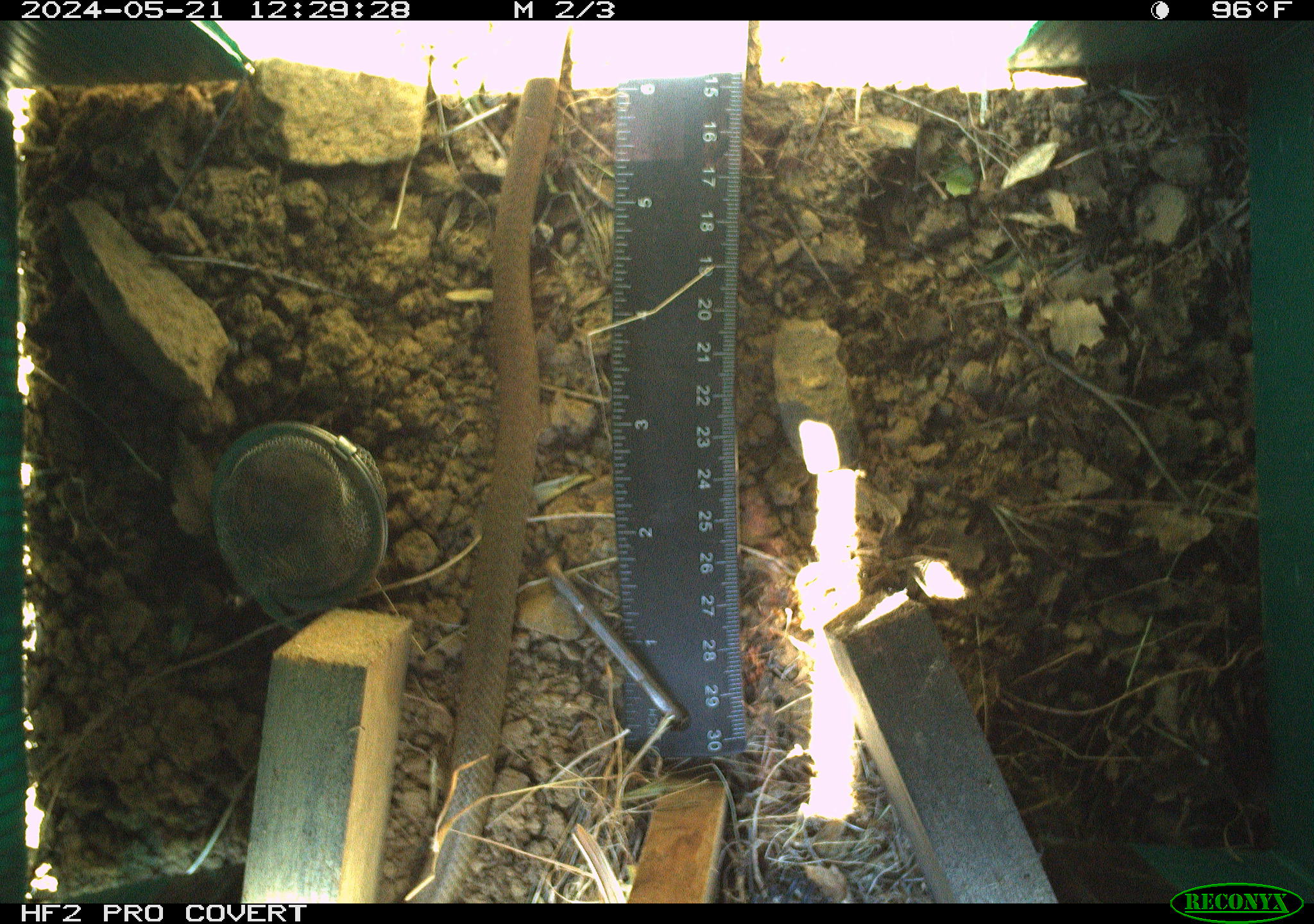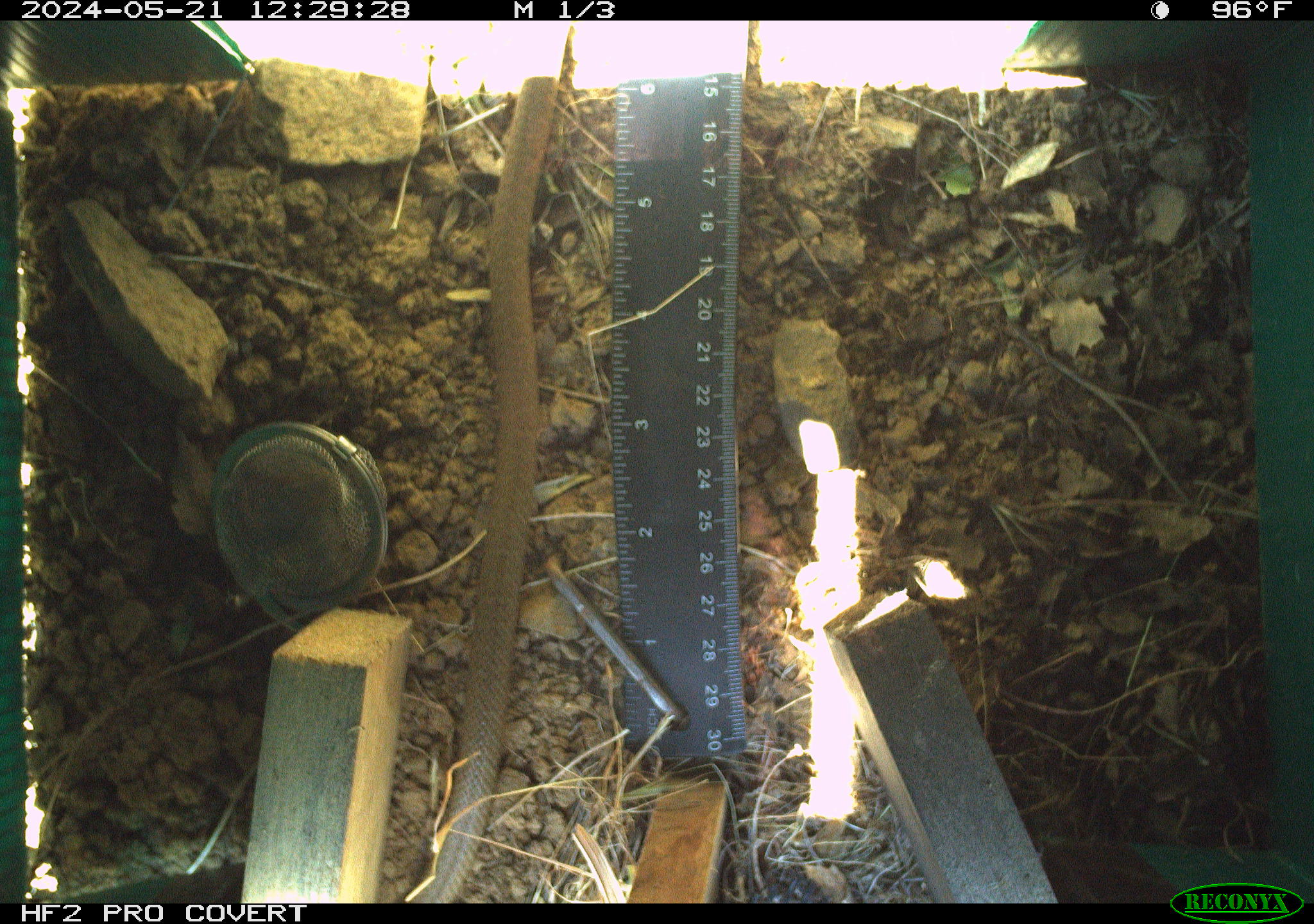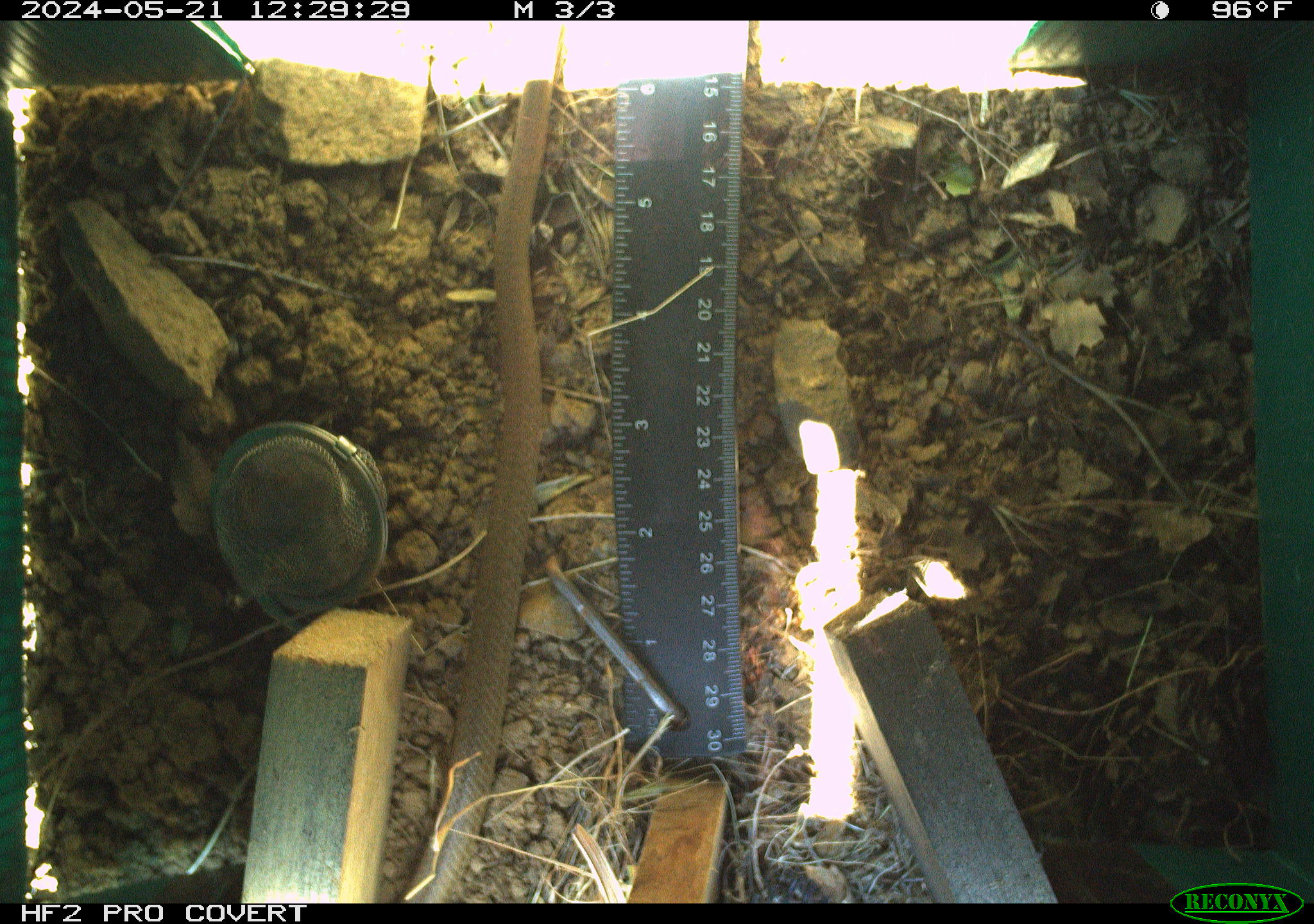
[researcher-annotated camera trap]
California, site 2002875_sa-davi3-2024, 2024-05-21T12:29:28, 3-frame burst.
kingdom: Animalia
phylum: Chordata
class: Reptilia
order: Squamata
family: Colubridae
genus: Coluber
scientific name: Coluber constrictor mormon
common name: western yellow-bellied racer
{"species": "western yellow-bellied racer (Coluber constrictor mormon)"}